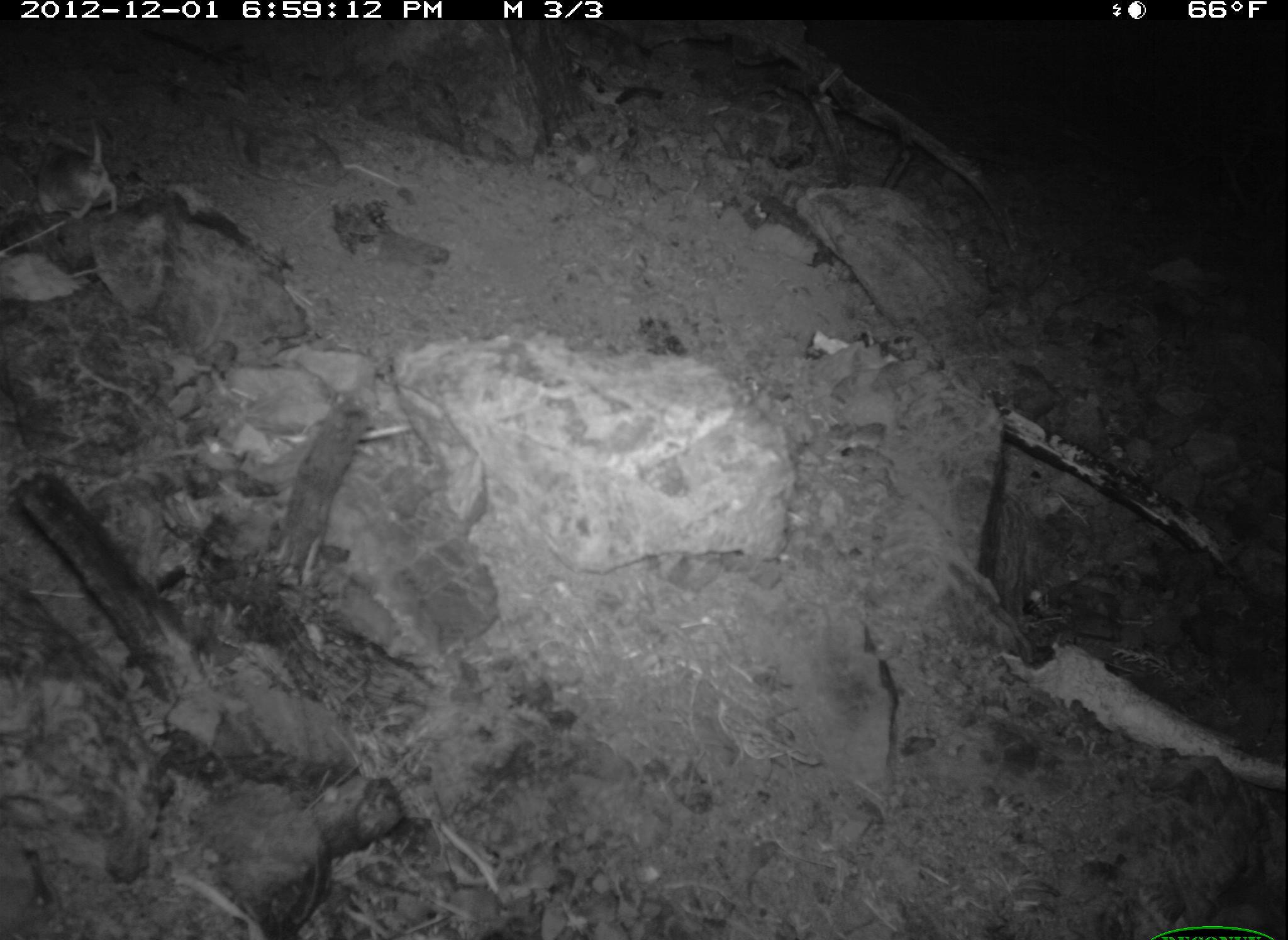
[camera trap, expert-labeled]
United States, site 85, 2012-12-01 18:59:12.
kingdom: Animalia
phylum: Chordata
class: Mammalia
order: Rodentia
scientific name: Rodentia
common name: rodent